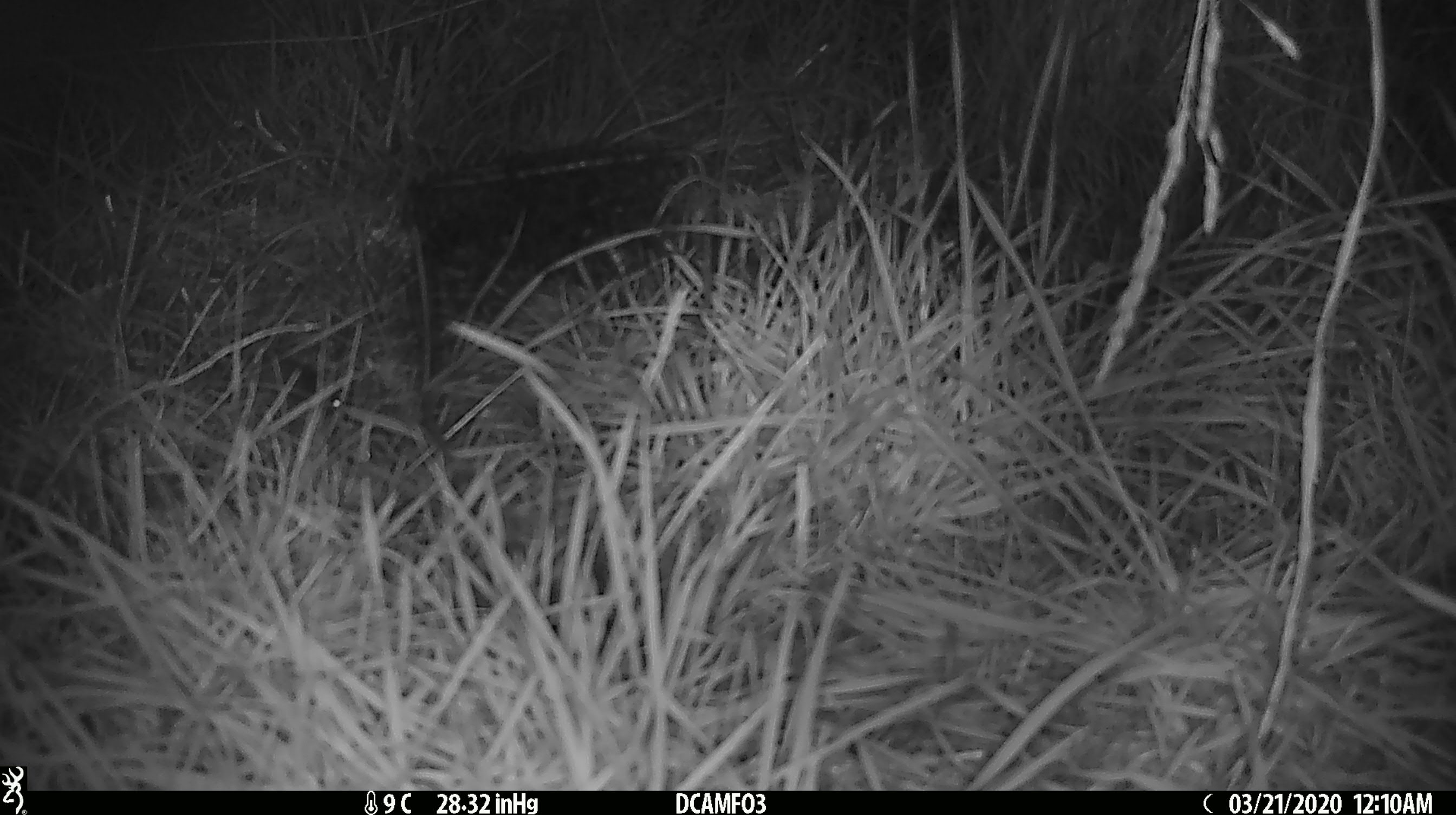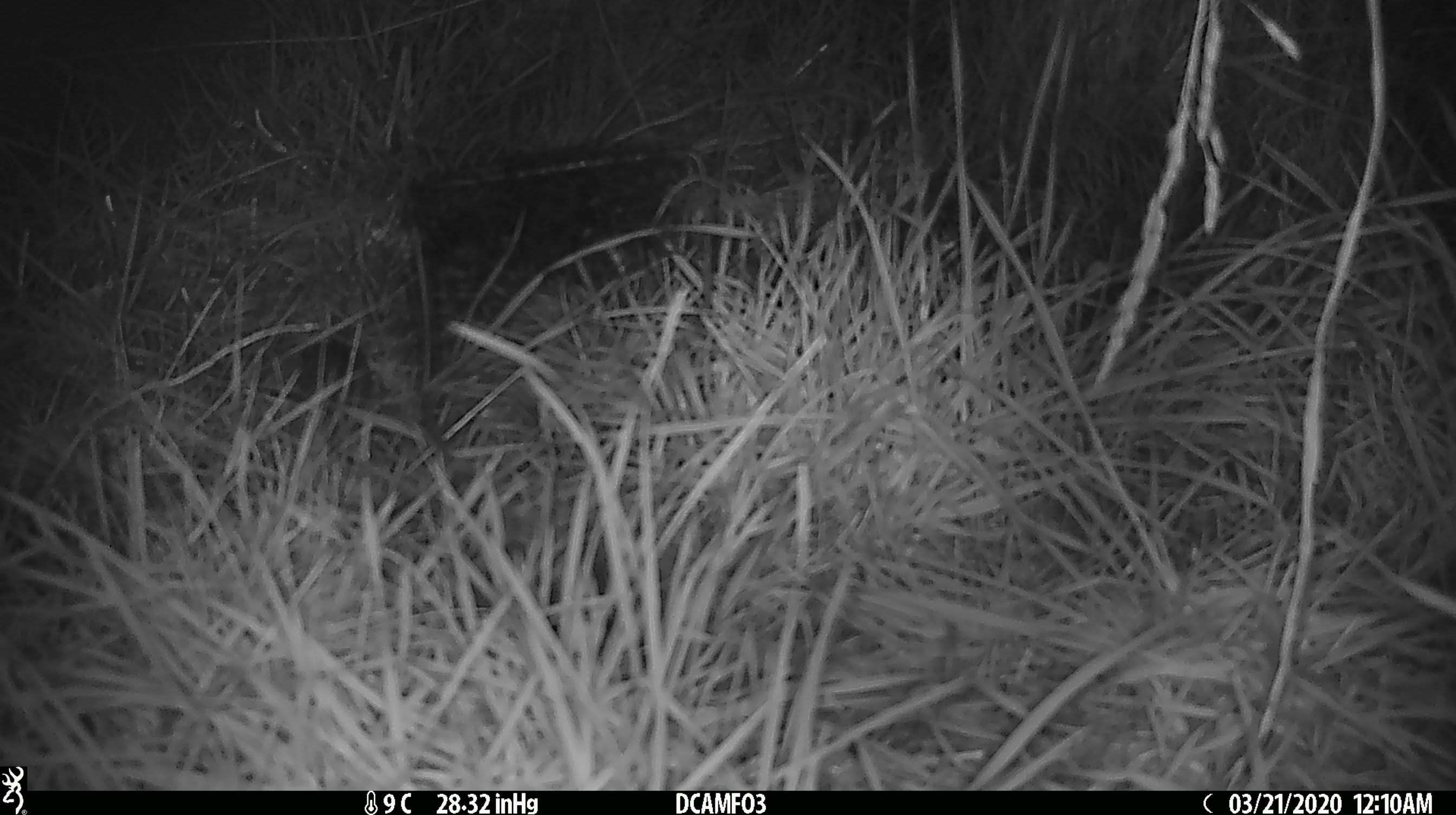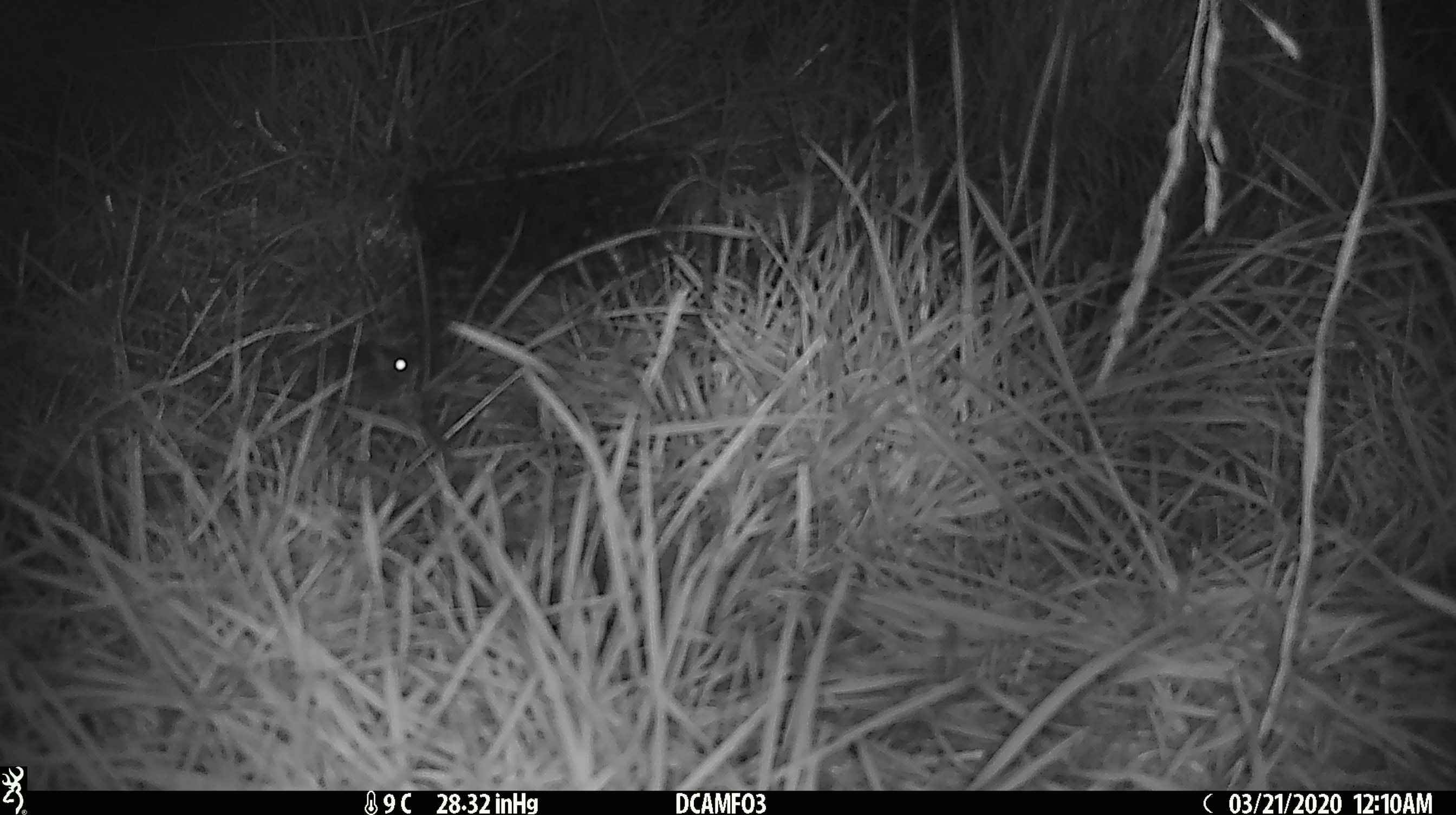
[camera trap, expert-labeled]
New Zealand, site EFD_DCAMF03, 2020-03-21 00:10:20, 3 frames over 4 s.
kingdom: Animalia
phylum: Chordata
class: Mammalia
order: Rodentia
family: Muridae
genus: Mus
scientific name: Mus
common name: mouse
Mouse (Mus).